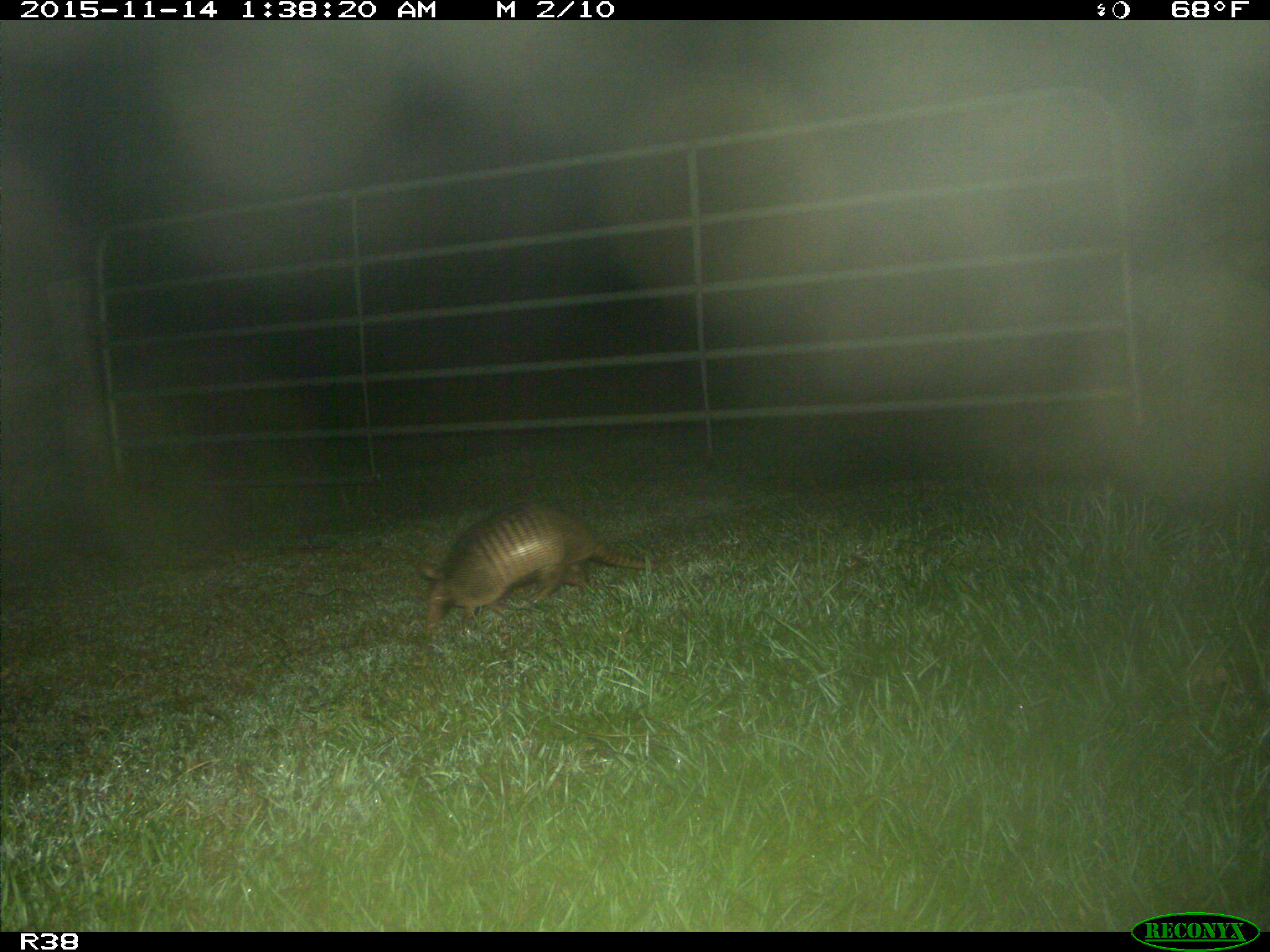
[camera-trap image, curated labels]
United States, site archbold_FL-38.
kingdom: Animalia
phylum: Chordata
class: Mammalia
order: Cingulata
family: Dasypodidae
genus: Dasypus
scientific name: Dasypus novemcinctus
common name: nine-banded armadillo